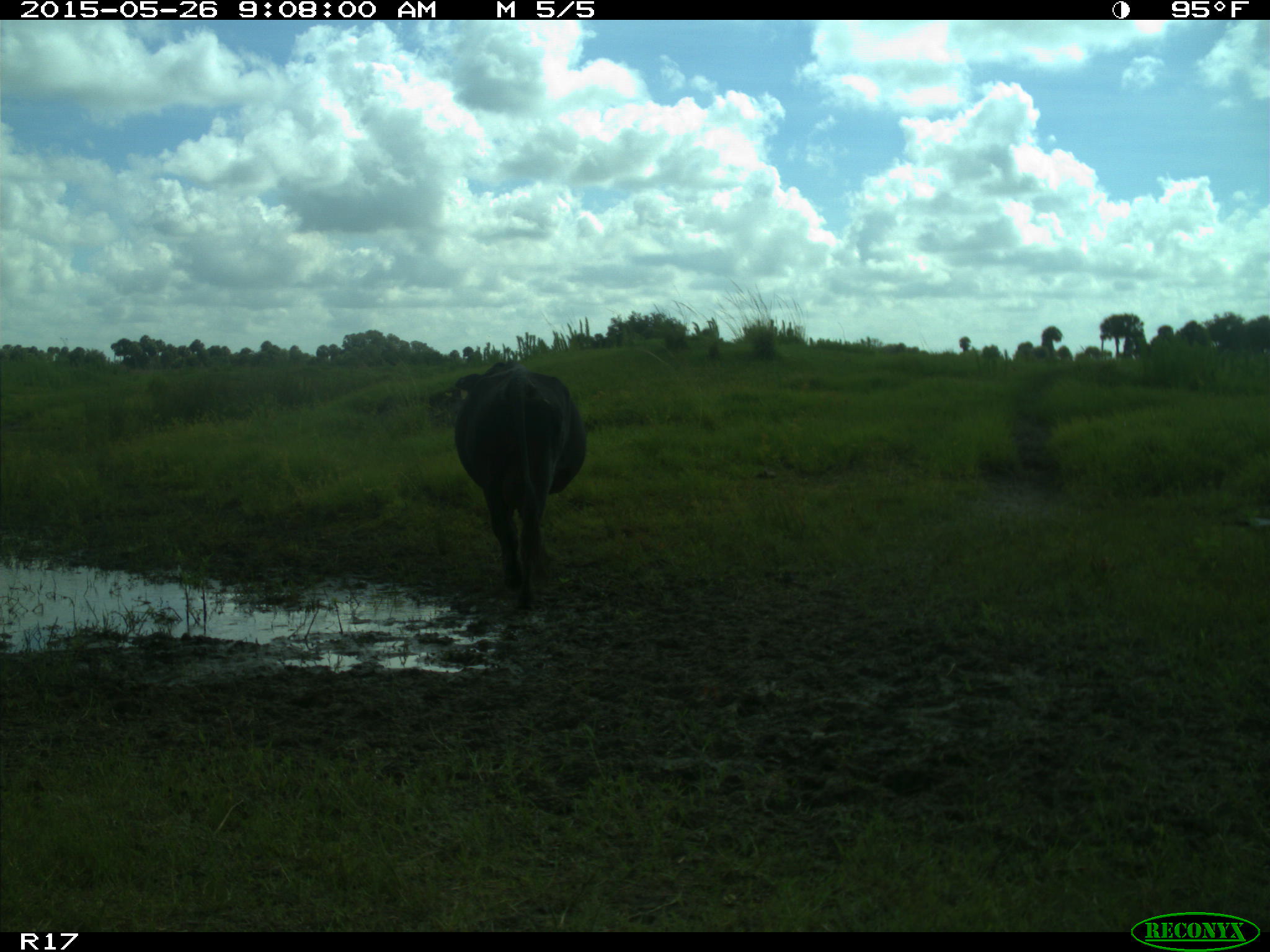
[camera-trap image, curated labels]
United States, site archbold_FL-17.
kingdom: Animalia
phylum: Chordata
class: Mammalia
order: Artiodactyla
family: Bovidae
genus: Bos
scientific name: Bos taurus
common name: domestic cow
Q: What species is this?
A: Bos taurus (domestic cow).